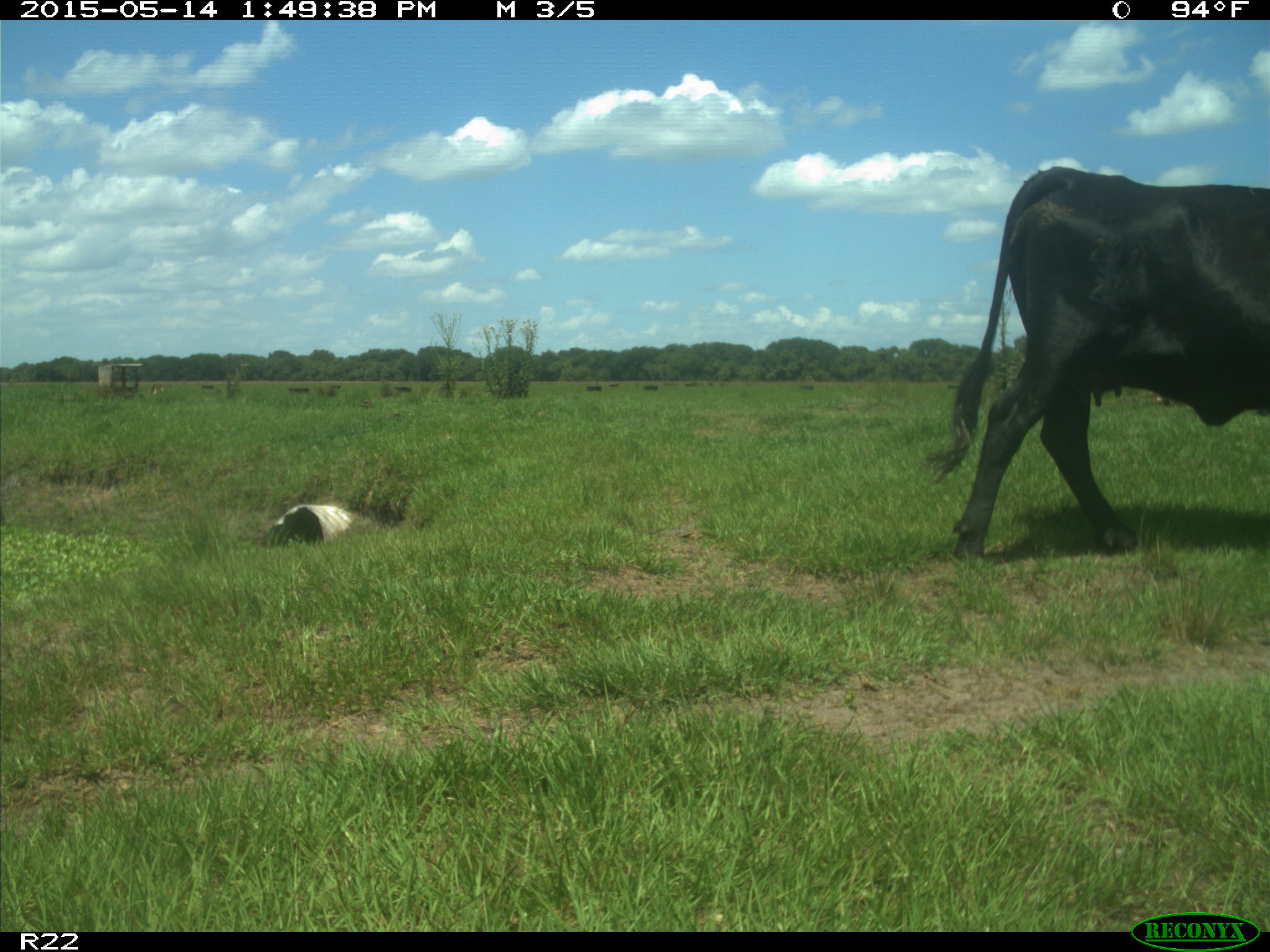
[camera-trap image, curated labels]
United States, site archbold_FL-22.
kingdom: Animalia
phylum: Chordata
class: Mammalia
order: Artiodactyla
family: Bovidae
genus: Bos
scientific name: Bos taurus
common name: domestic cow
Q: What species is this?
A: Bos taurus (domestic cow).